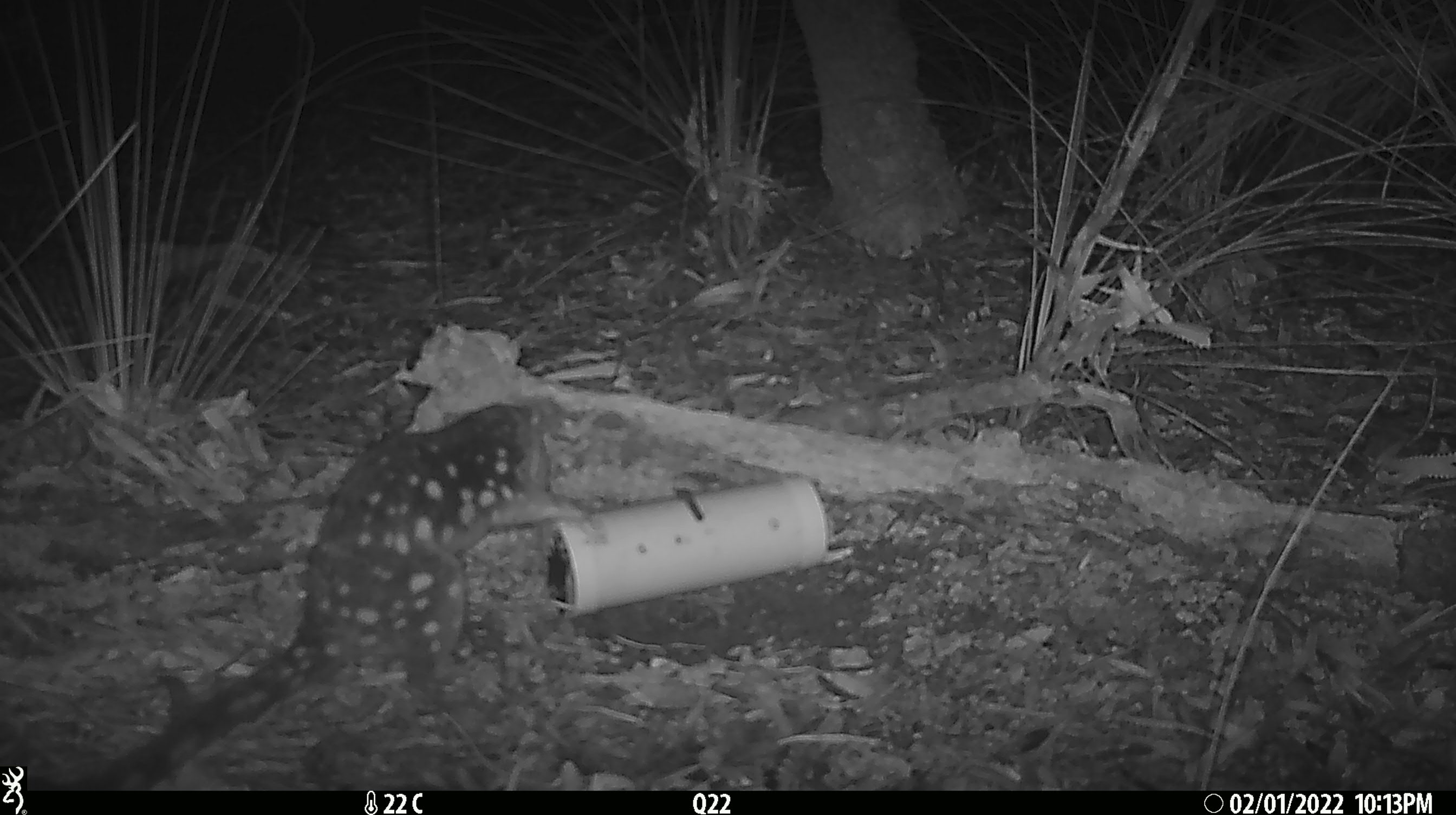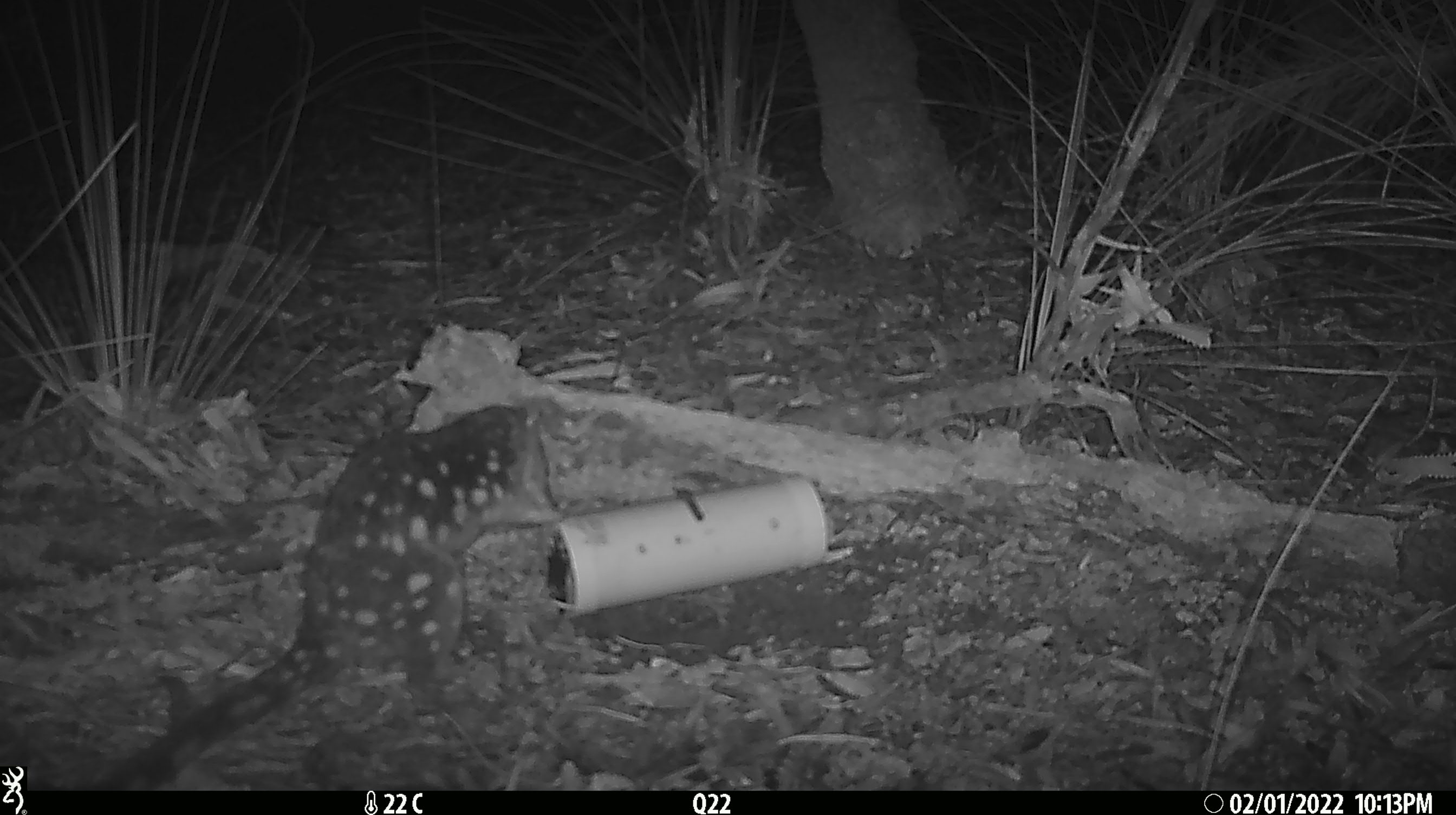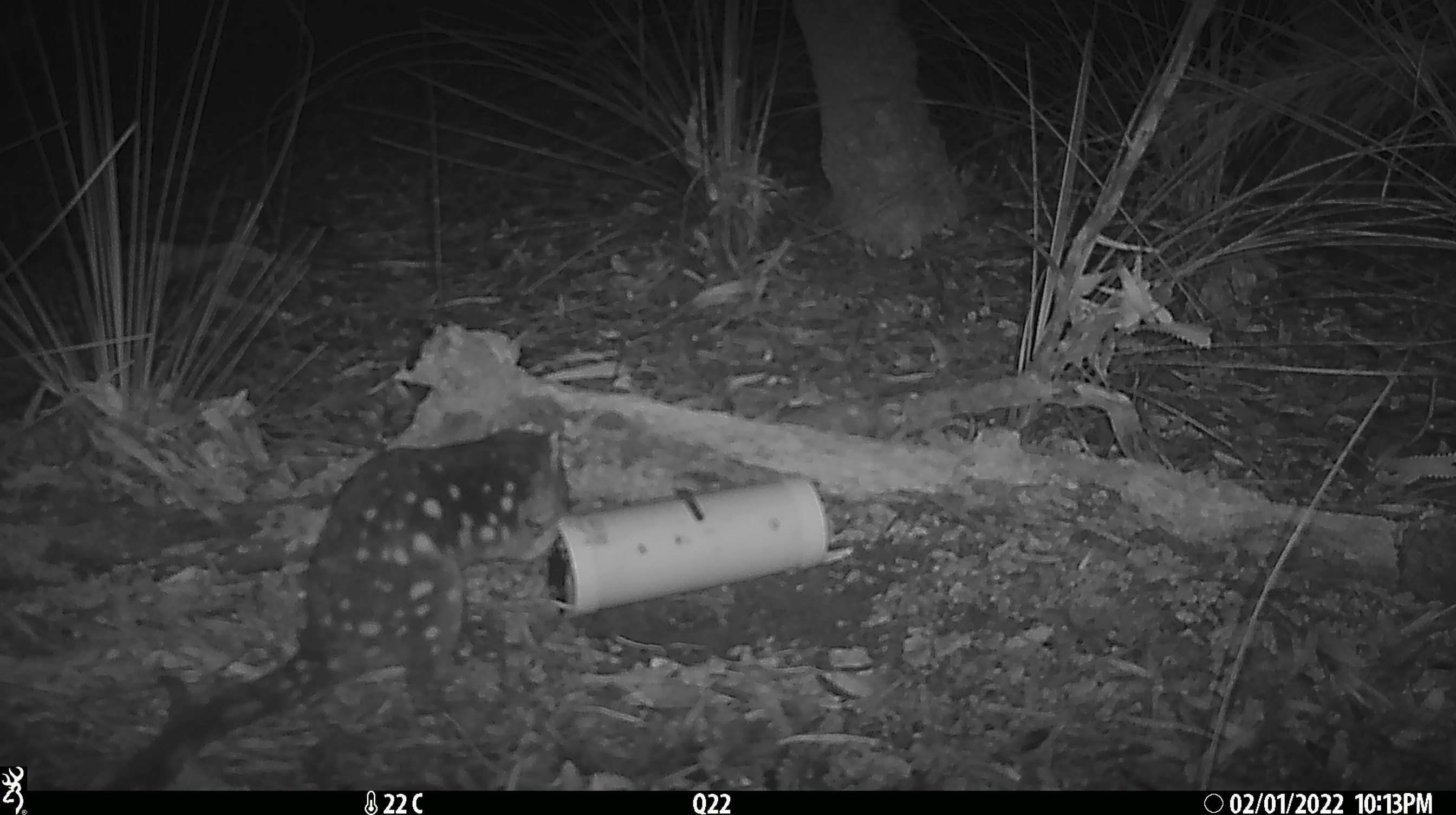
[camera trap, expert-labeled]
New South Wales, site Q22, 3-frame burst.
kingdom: Animalia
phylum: Chordata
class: Mammalia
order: Dasyuromorphia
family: Dasyuridae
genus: Dasyurus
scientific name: Dasyurus maculatus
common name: spotted-tailed quoll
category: quoll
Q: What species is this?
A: Quoll (spotted-tailed quoll) (Dasyurus maculatus).